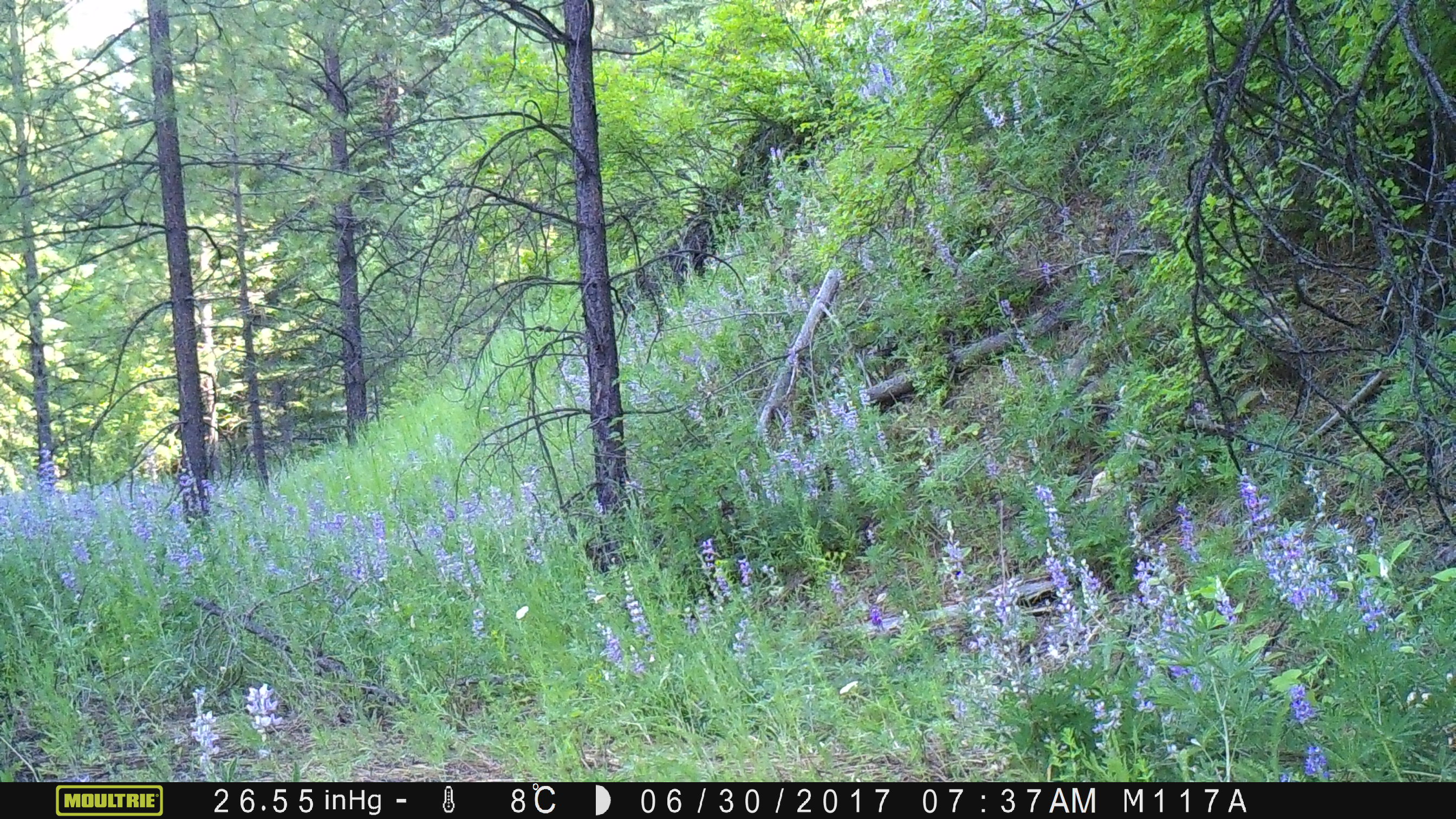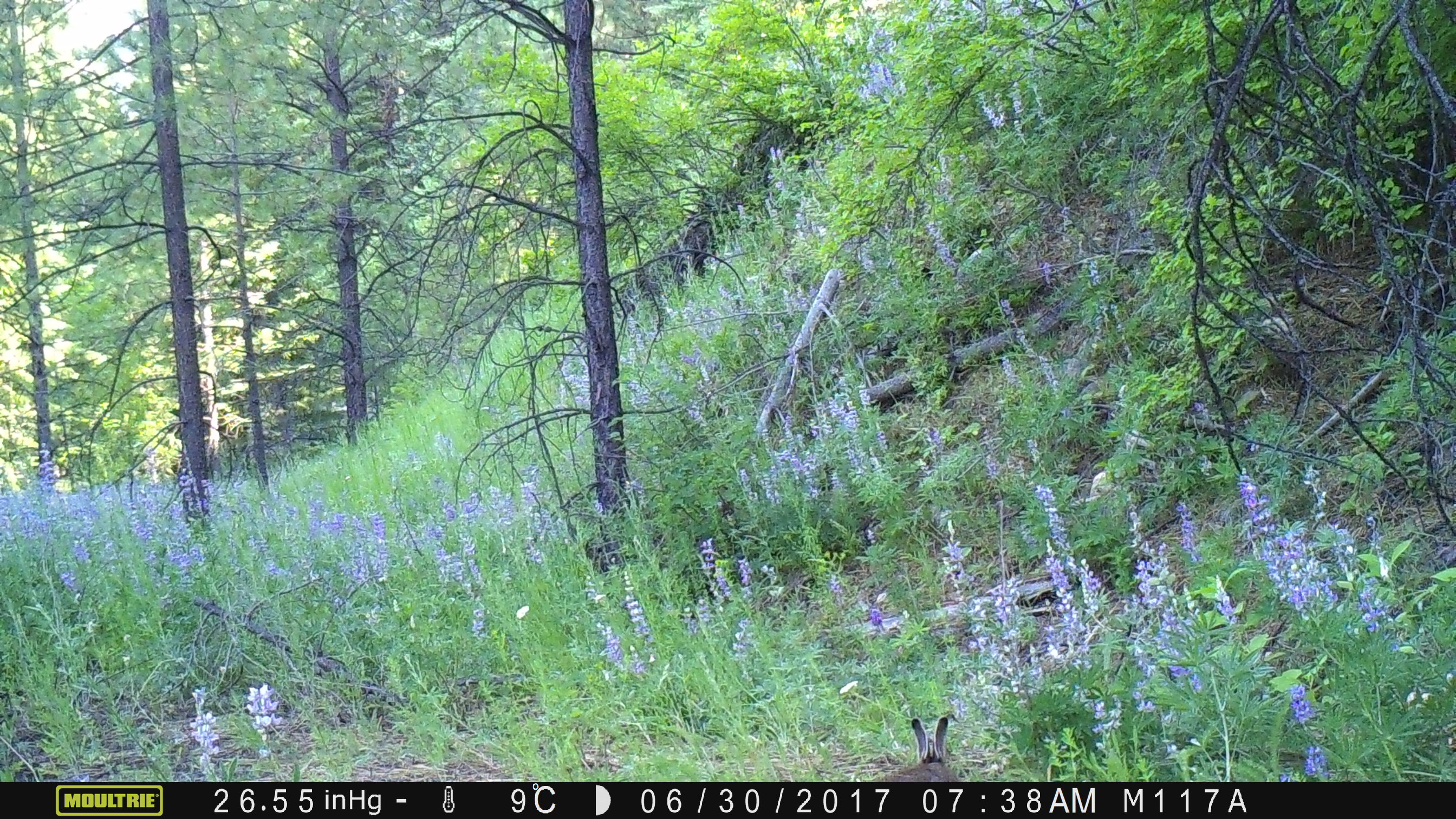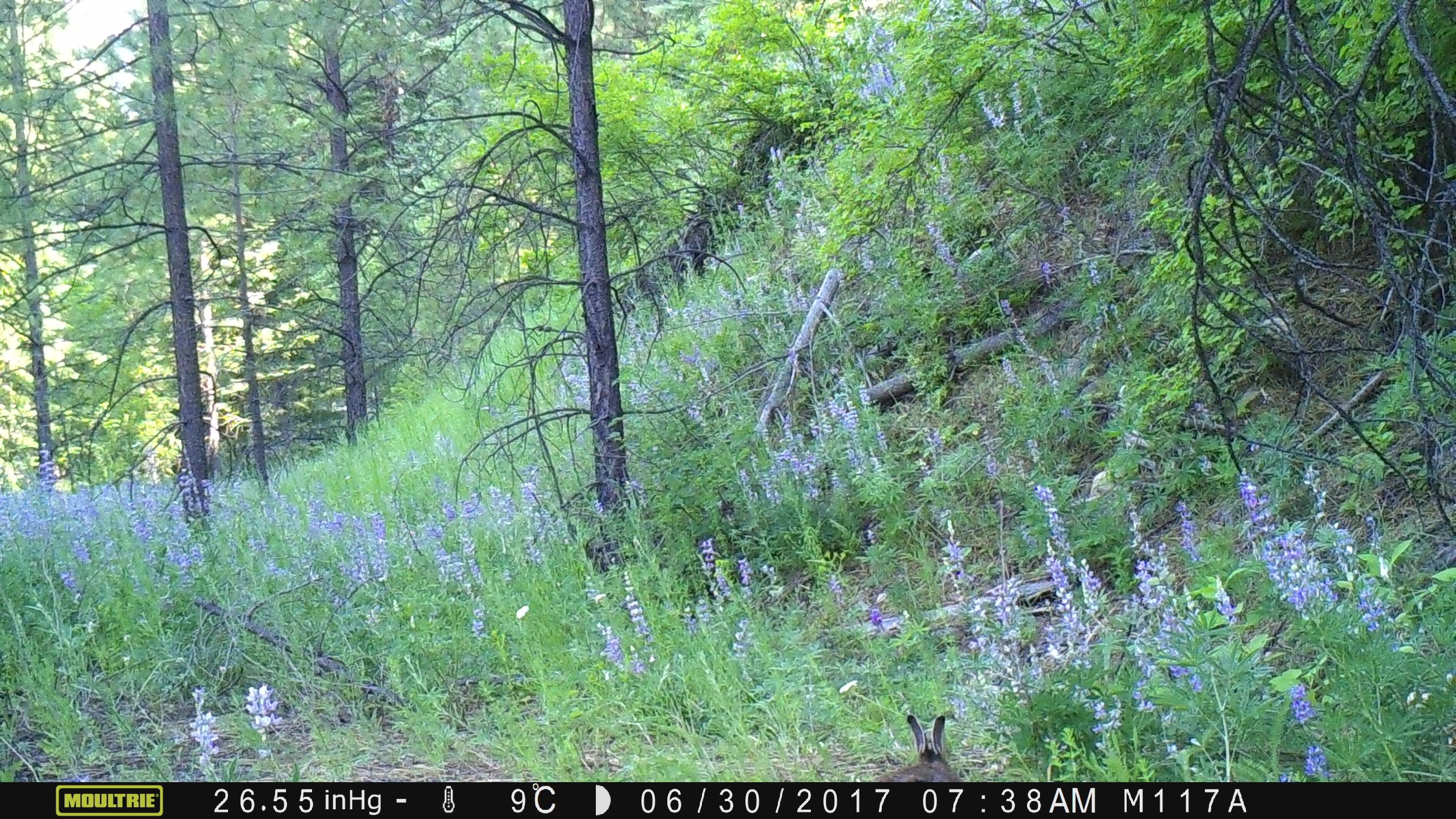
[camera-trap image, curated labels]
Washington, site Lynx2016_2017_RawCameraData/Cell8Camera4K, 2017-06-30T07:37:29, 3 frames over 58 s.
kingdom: Animalia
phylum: Chordata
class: Mammalia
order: Lagomorpha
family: Leporidae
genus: Lepus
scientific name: Lepus americanus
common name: snowshoe hare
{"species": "Lepus americanus (snowshoe hare)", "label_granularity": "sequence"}